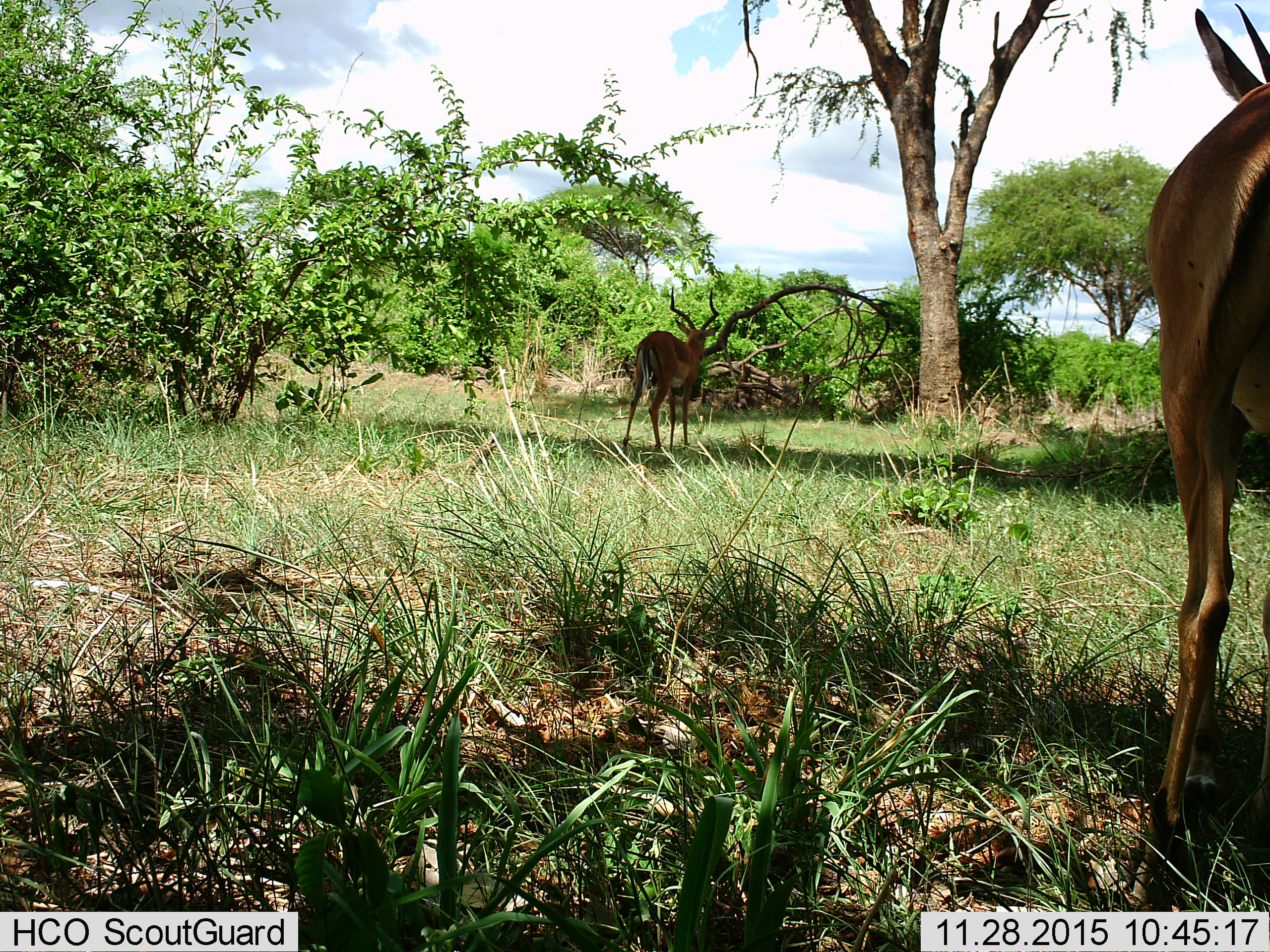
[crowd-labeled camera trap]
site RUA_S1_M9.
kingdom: Animalia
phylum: Chordata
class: Mammalia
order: Artiodactyla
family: Bovidae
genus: Aepyceros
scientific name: Aepyceros melampus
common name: impala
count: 2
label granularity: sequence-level